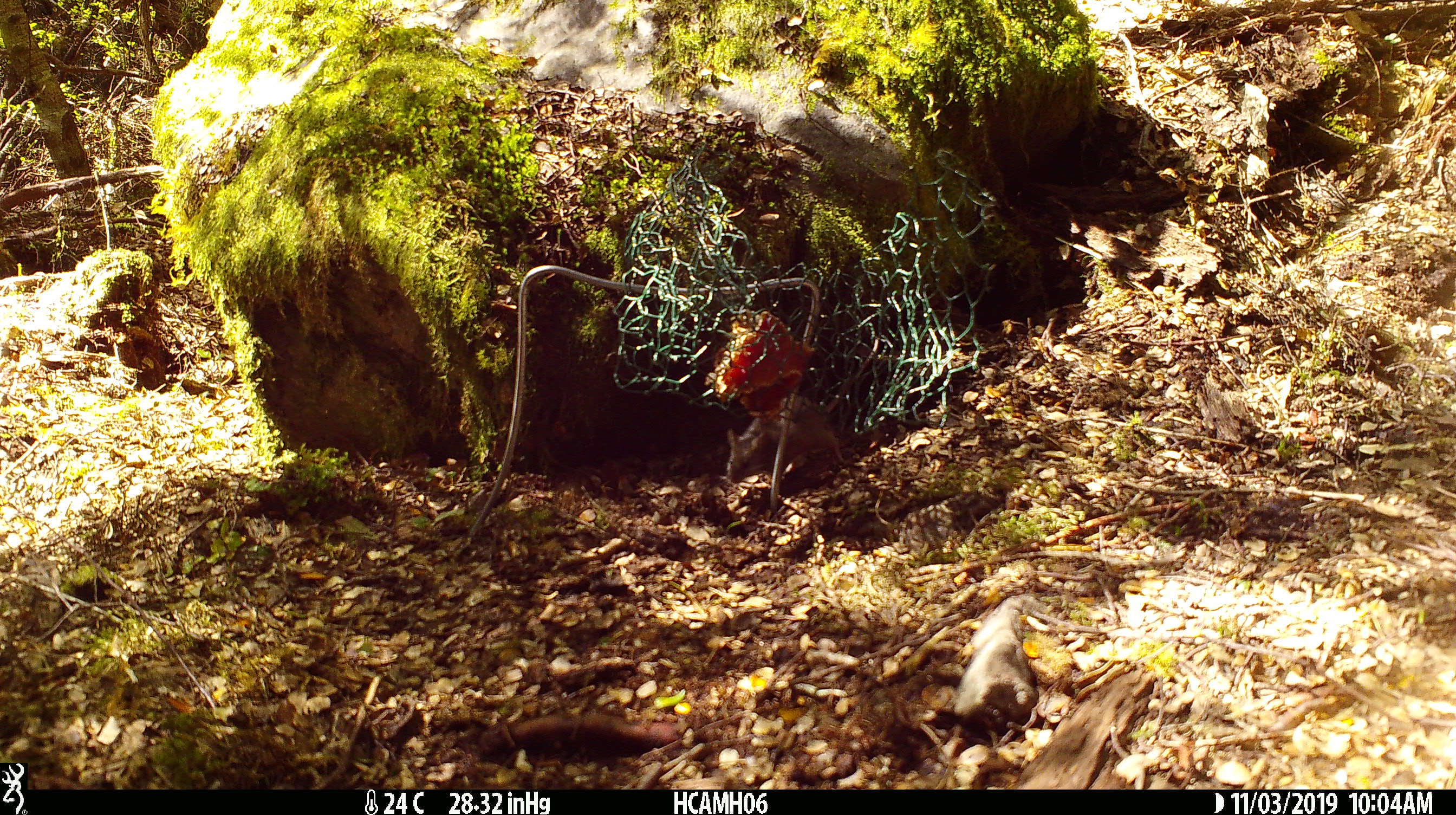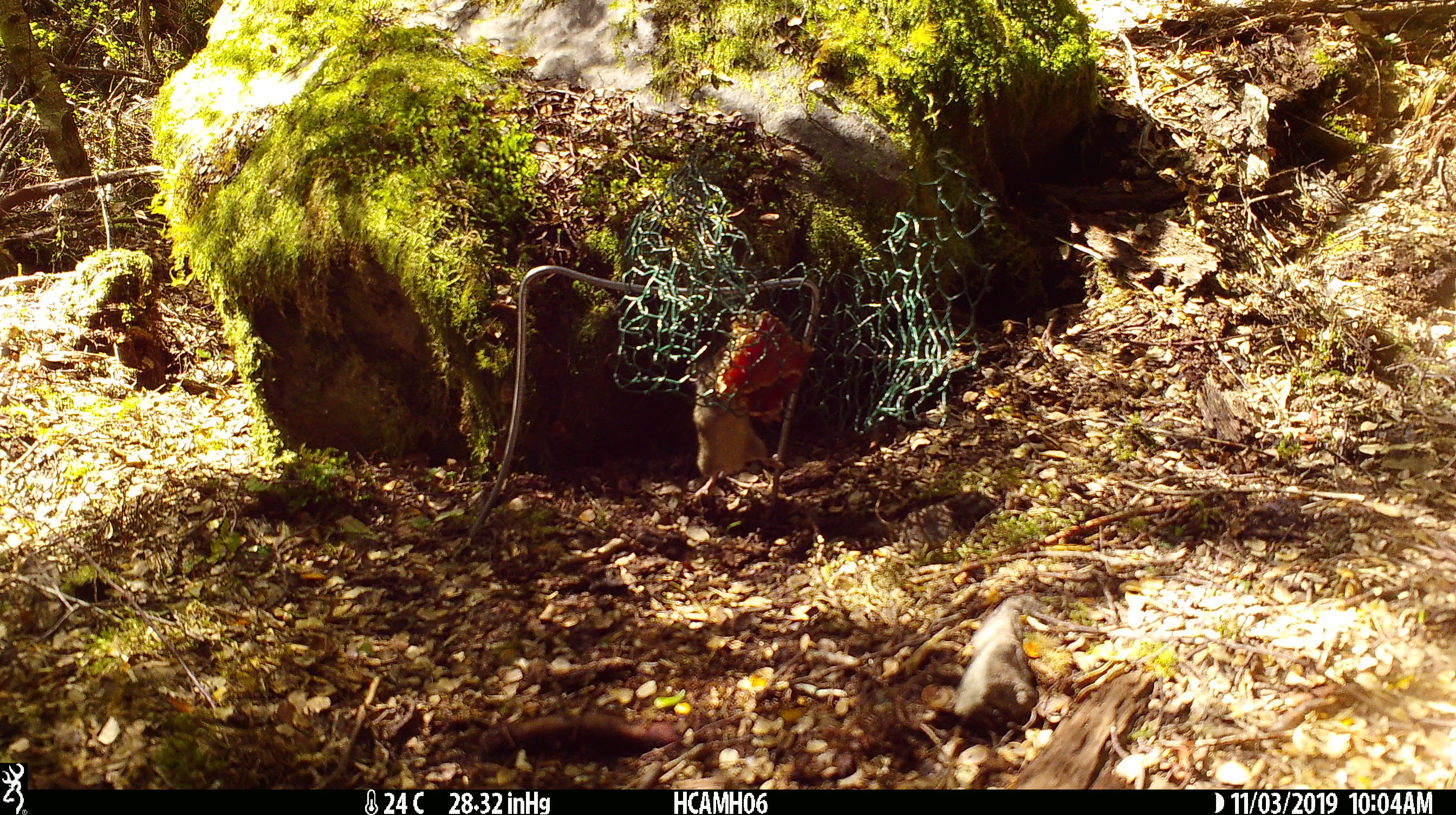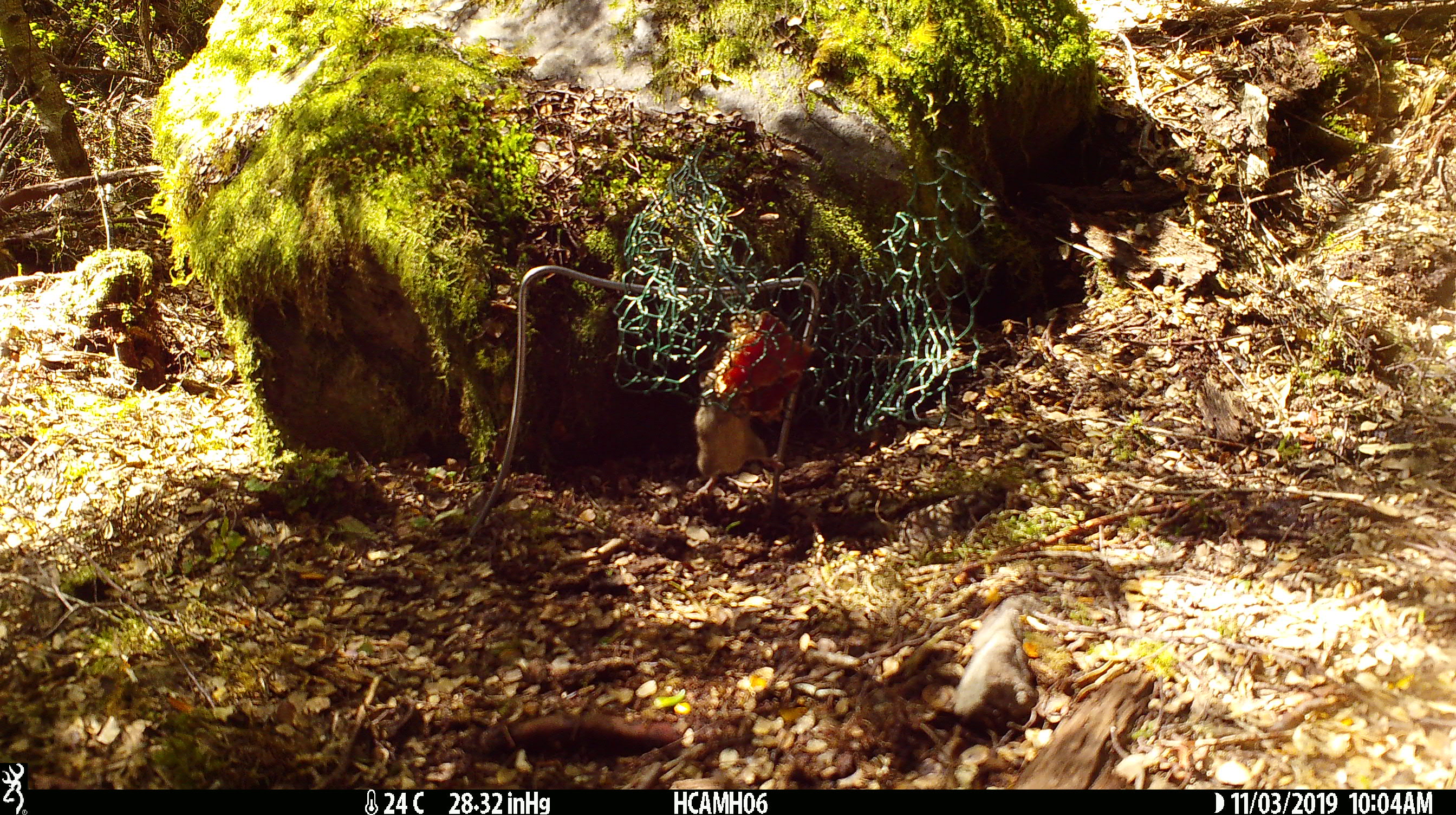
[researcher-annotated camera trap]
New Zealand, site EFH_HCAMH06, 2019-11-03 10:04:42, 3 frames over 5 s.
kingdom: Animalia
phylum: Chordata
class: Mammalia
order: Rodentia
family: Muridae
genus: Mus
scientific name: Mus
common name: mouse